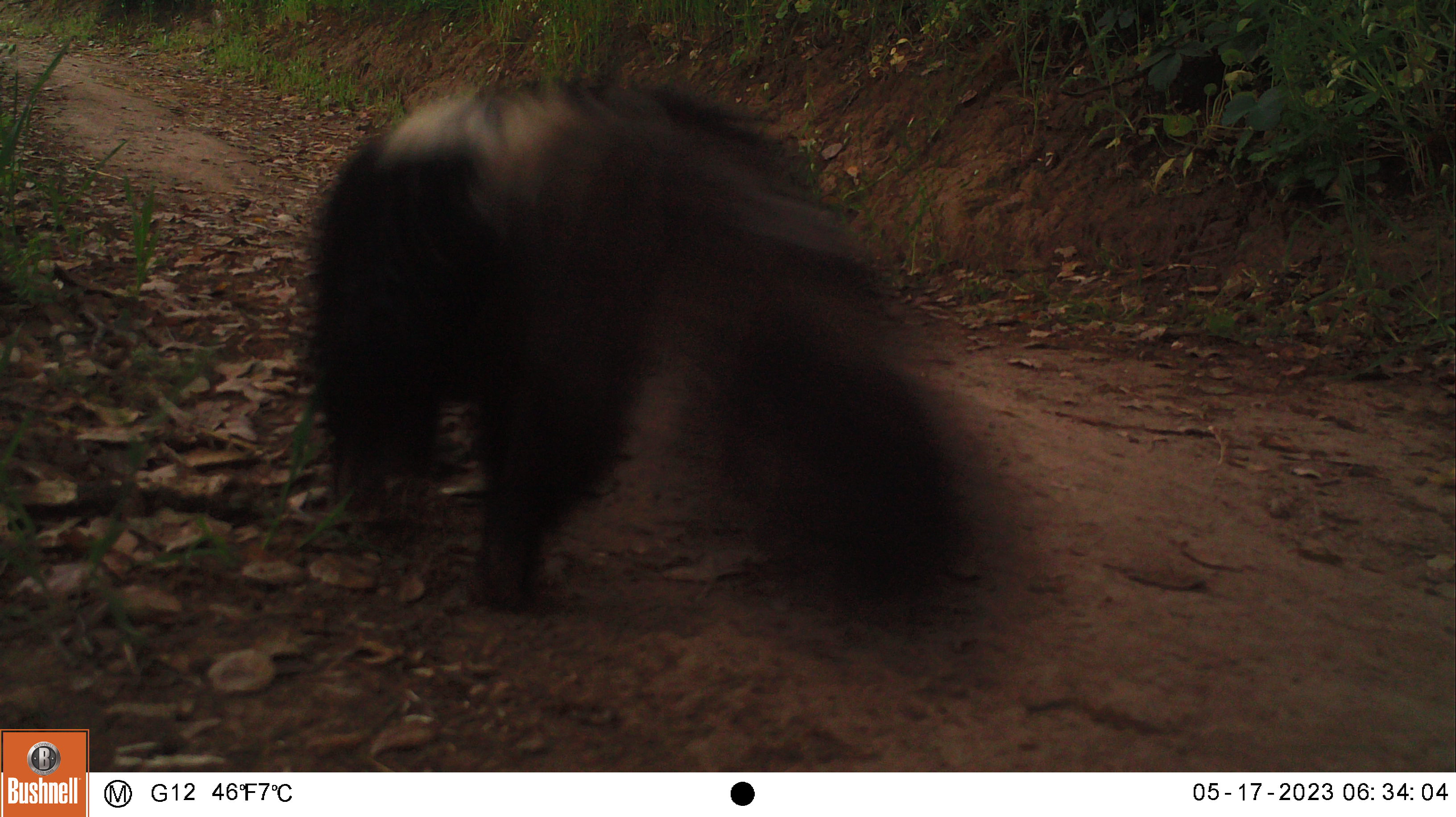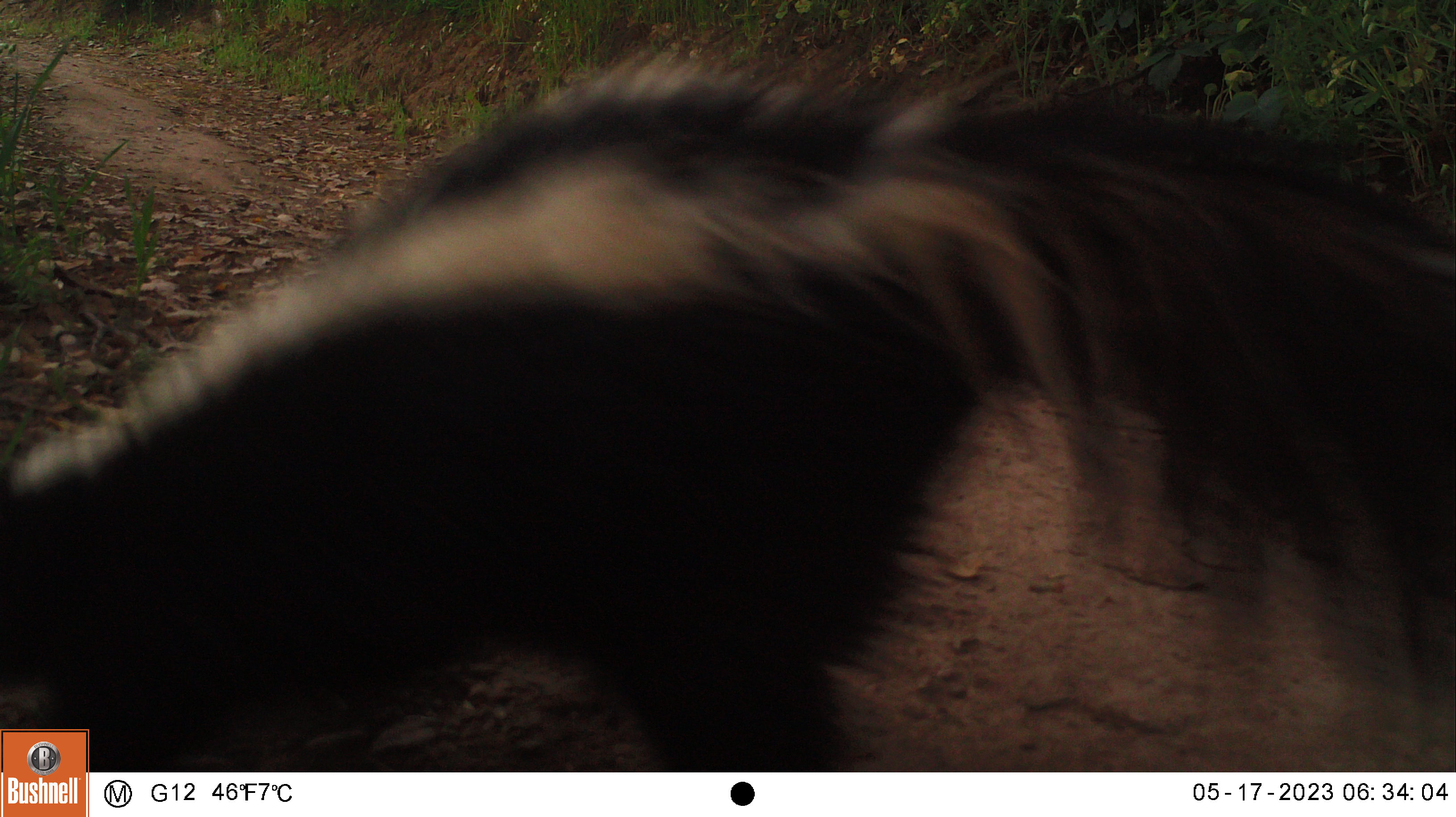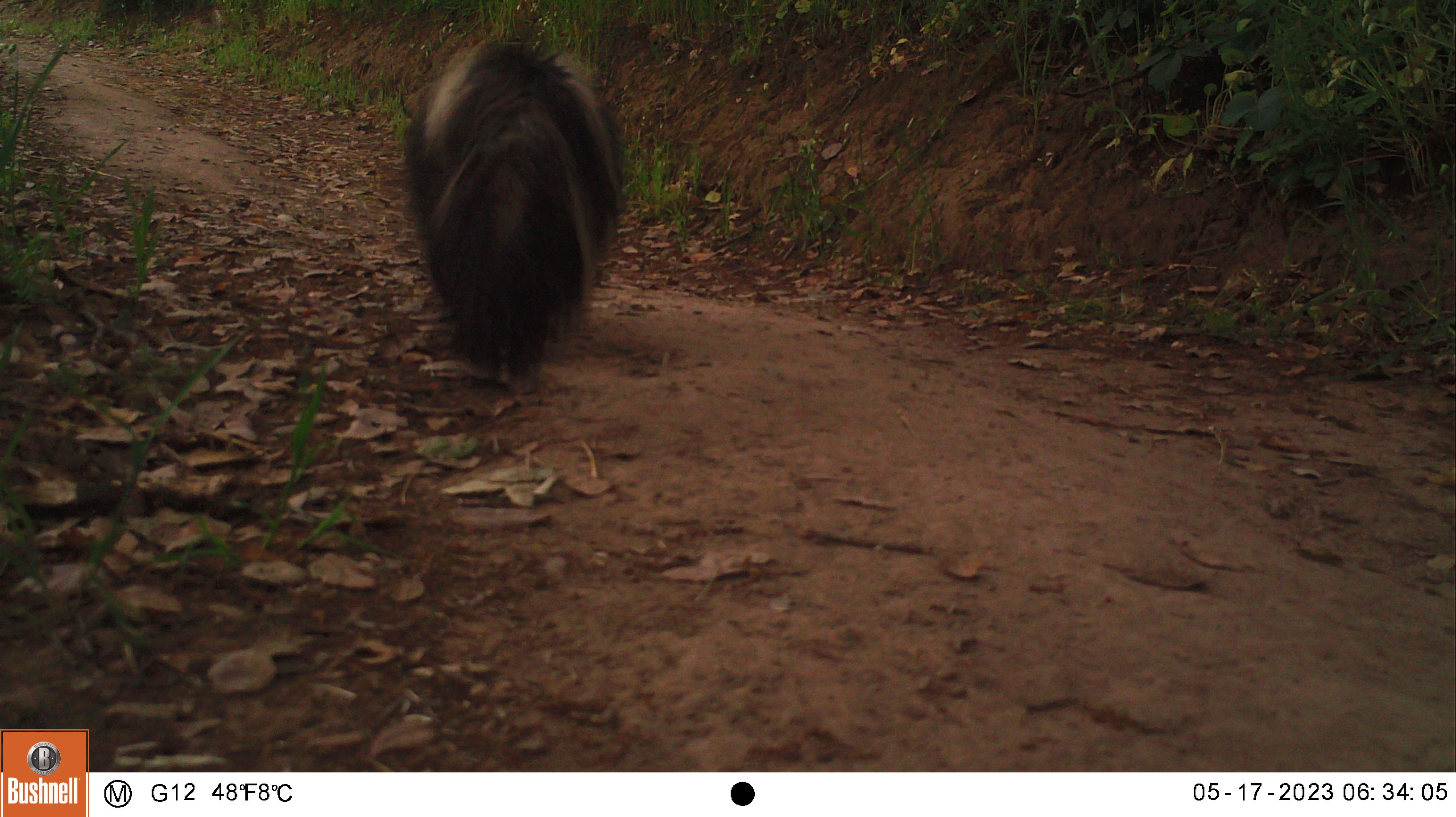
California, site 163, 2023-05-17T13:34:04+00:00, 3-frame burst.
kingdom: Animalia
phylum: Chordata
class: Mammalia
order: Carnivora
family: Mephitidae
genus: Mephitis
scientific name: Mephitis mephitis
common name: striped skunk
Striped skunk (Mephitis mephitis).